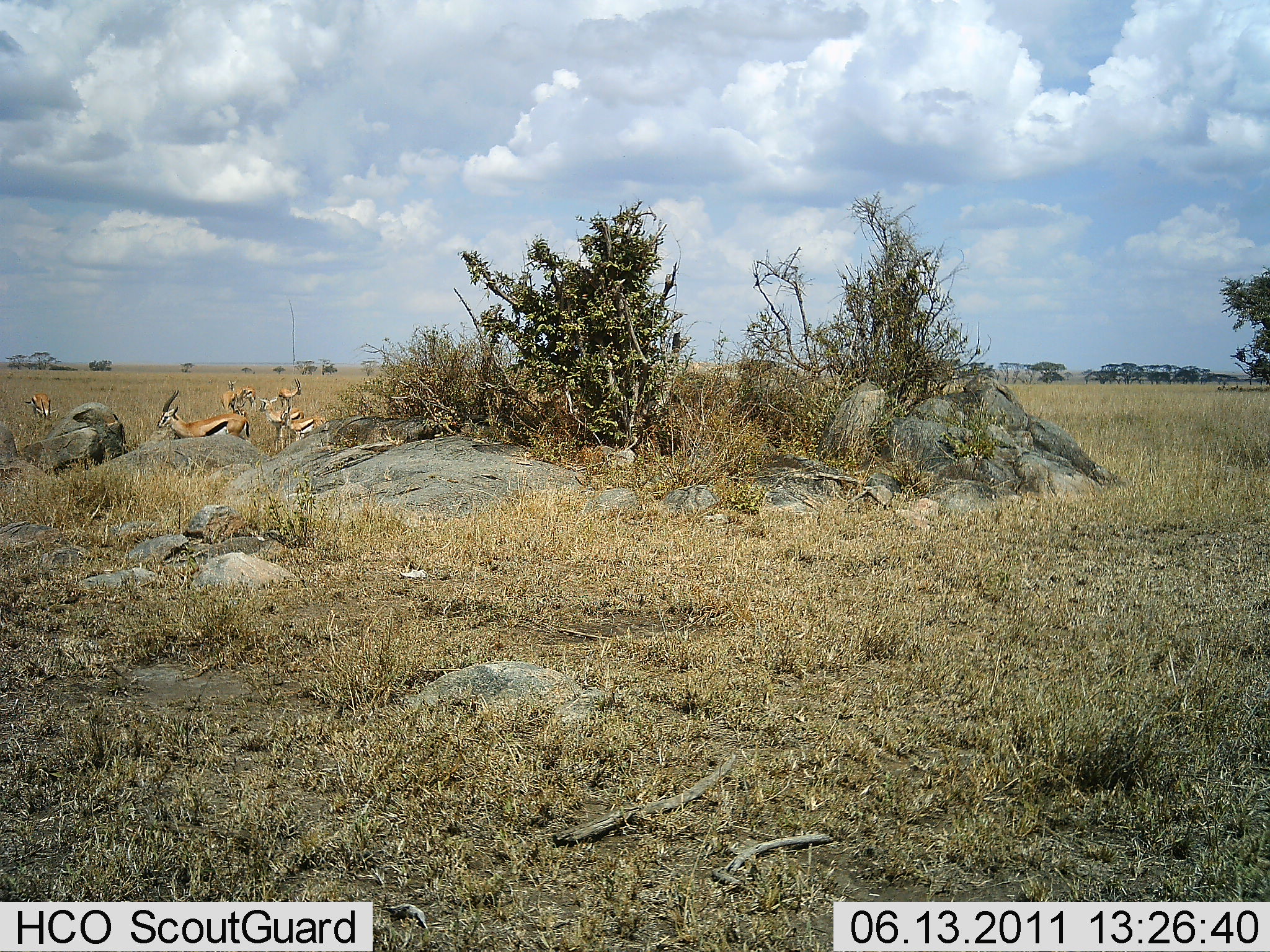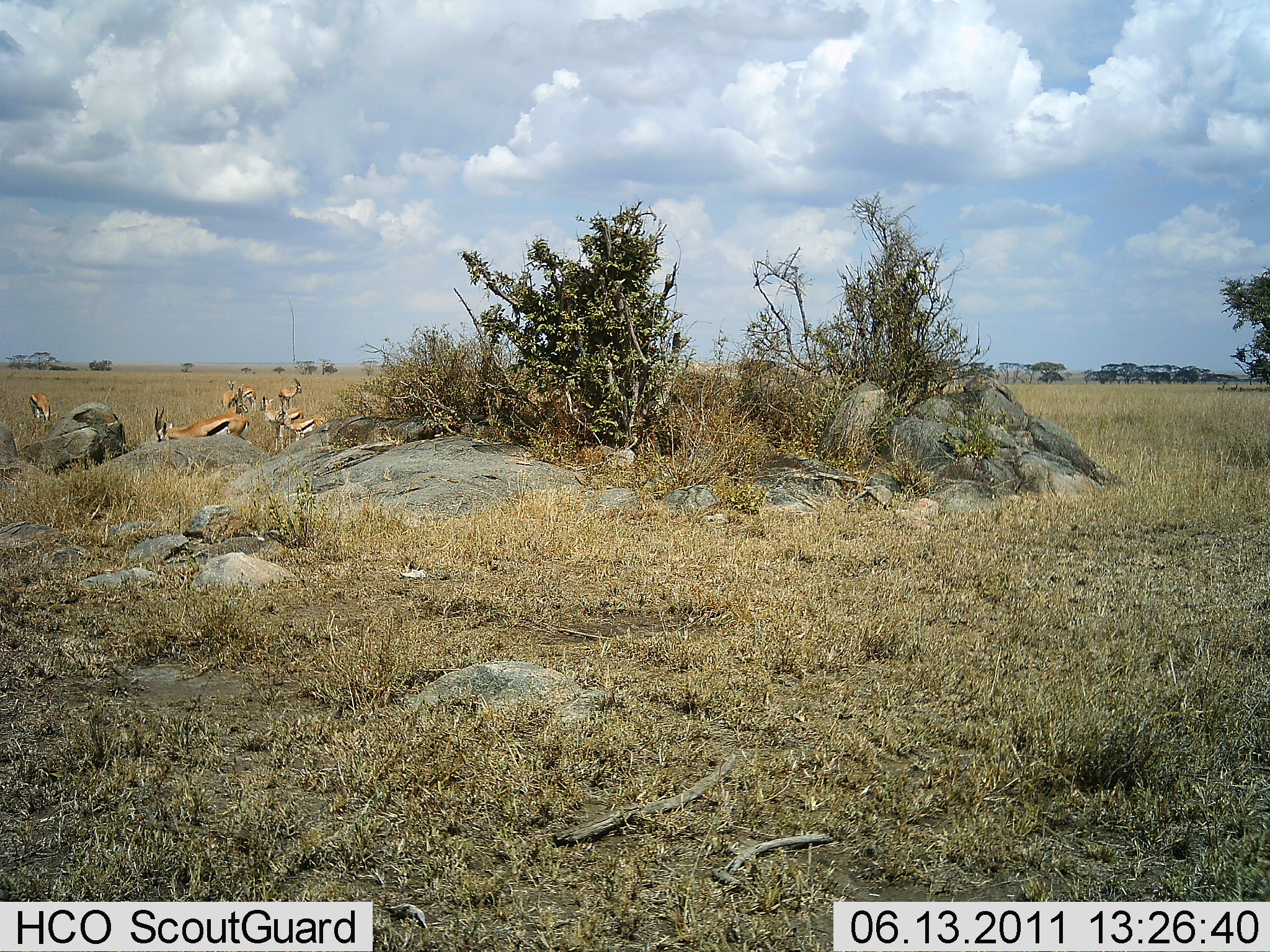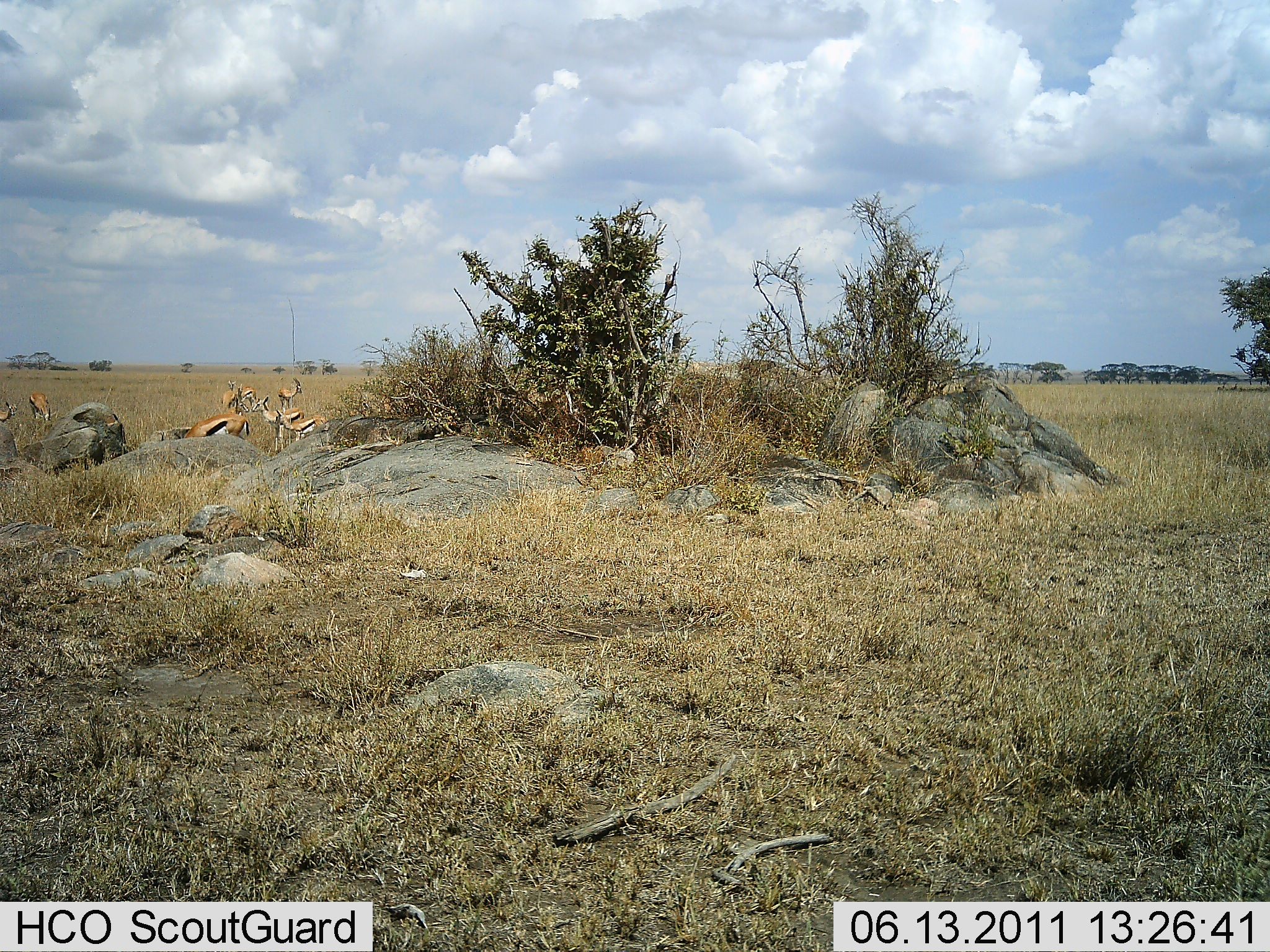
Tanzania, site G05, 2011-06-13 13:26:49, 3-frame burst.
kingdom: Animalia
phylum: Chordata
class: Mammalia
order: Artiodactyla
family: Bovidae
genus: Eudorcas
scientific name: Eudorcas thomsonii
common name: thomson's gazelle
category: gazellethomsons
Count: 7.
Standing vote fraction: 73%.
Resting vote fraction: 0%.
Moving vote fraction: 27%.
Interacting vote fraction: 0%.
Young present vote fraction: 9%.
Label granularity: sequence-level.